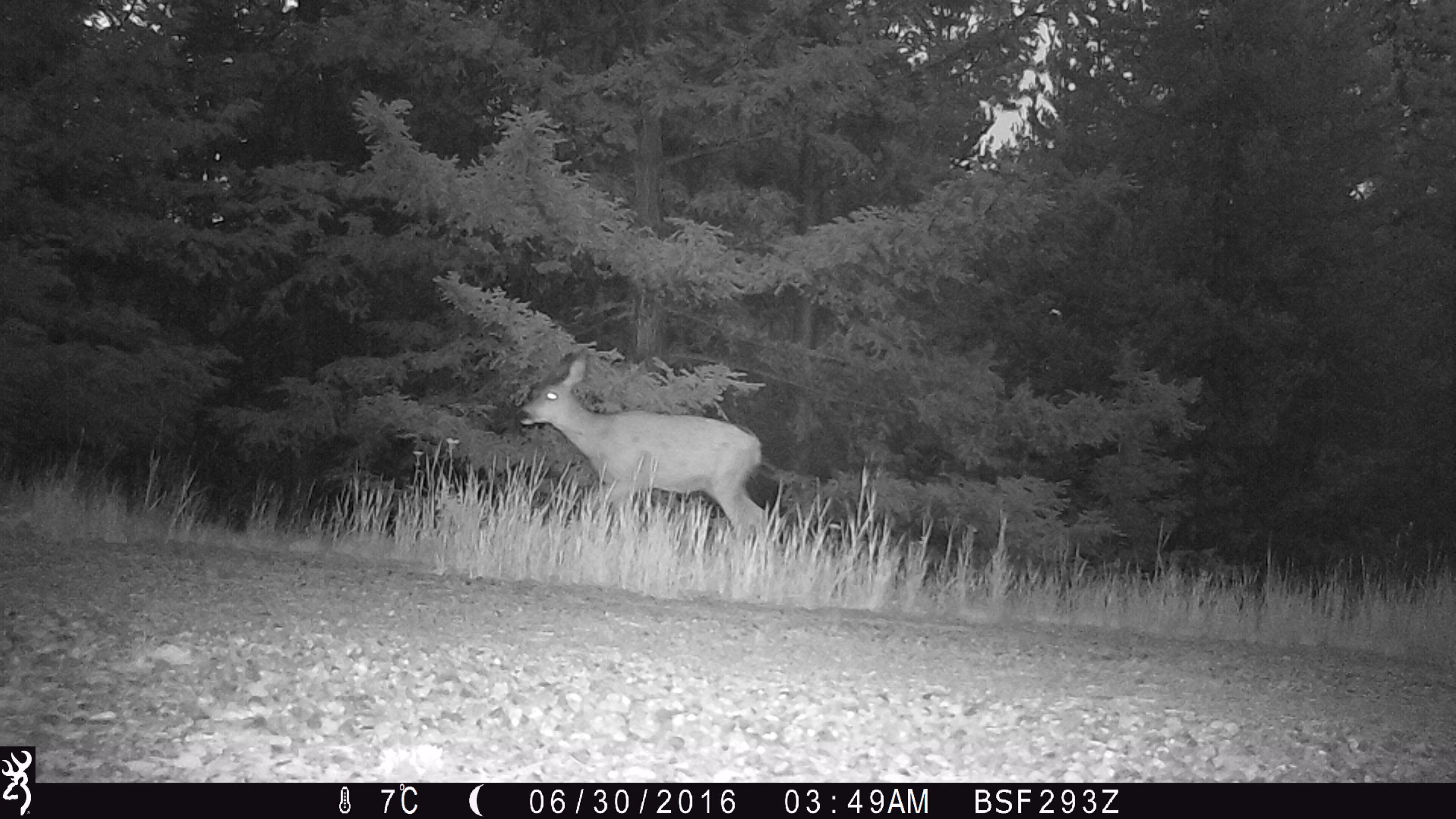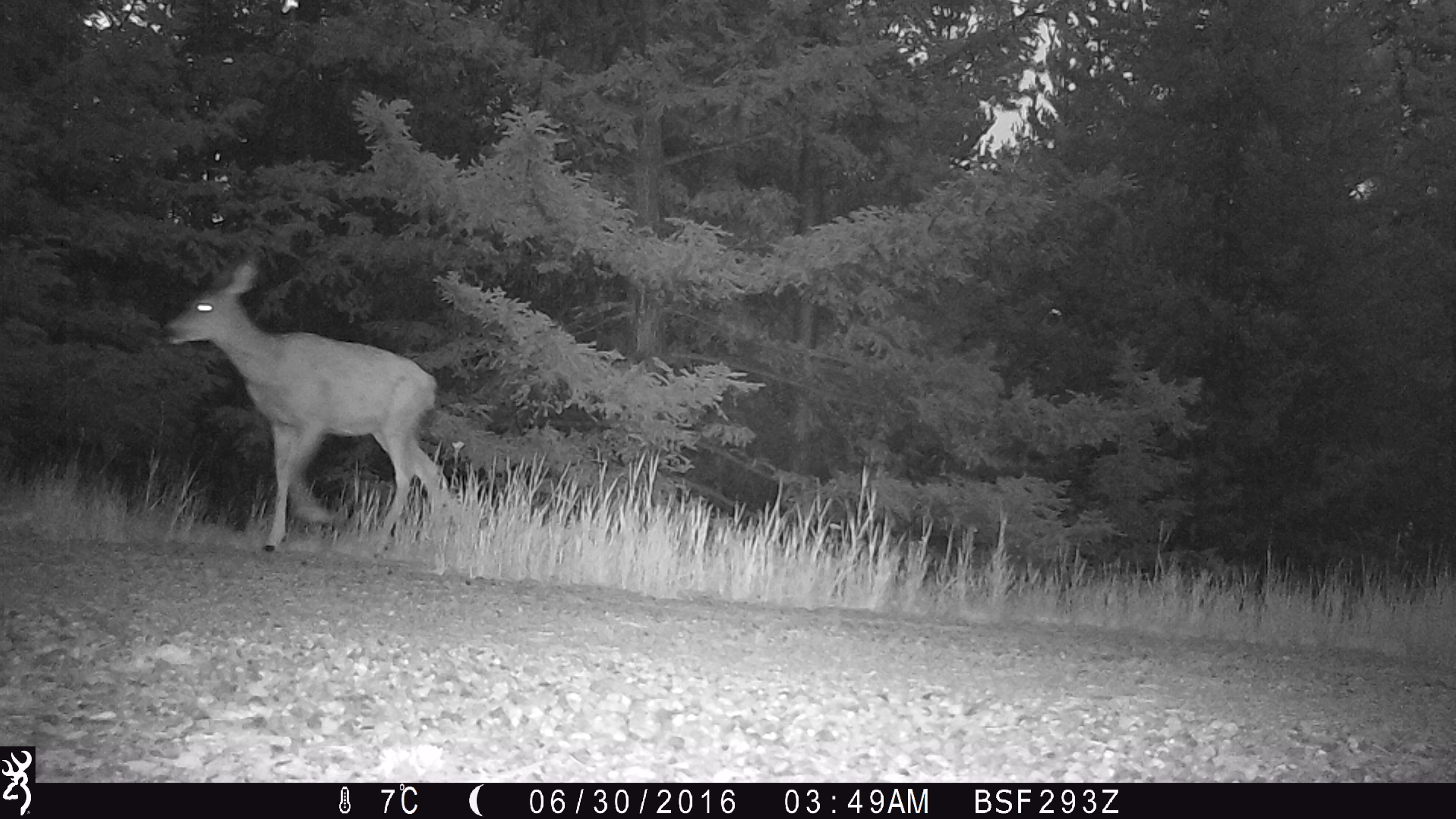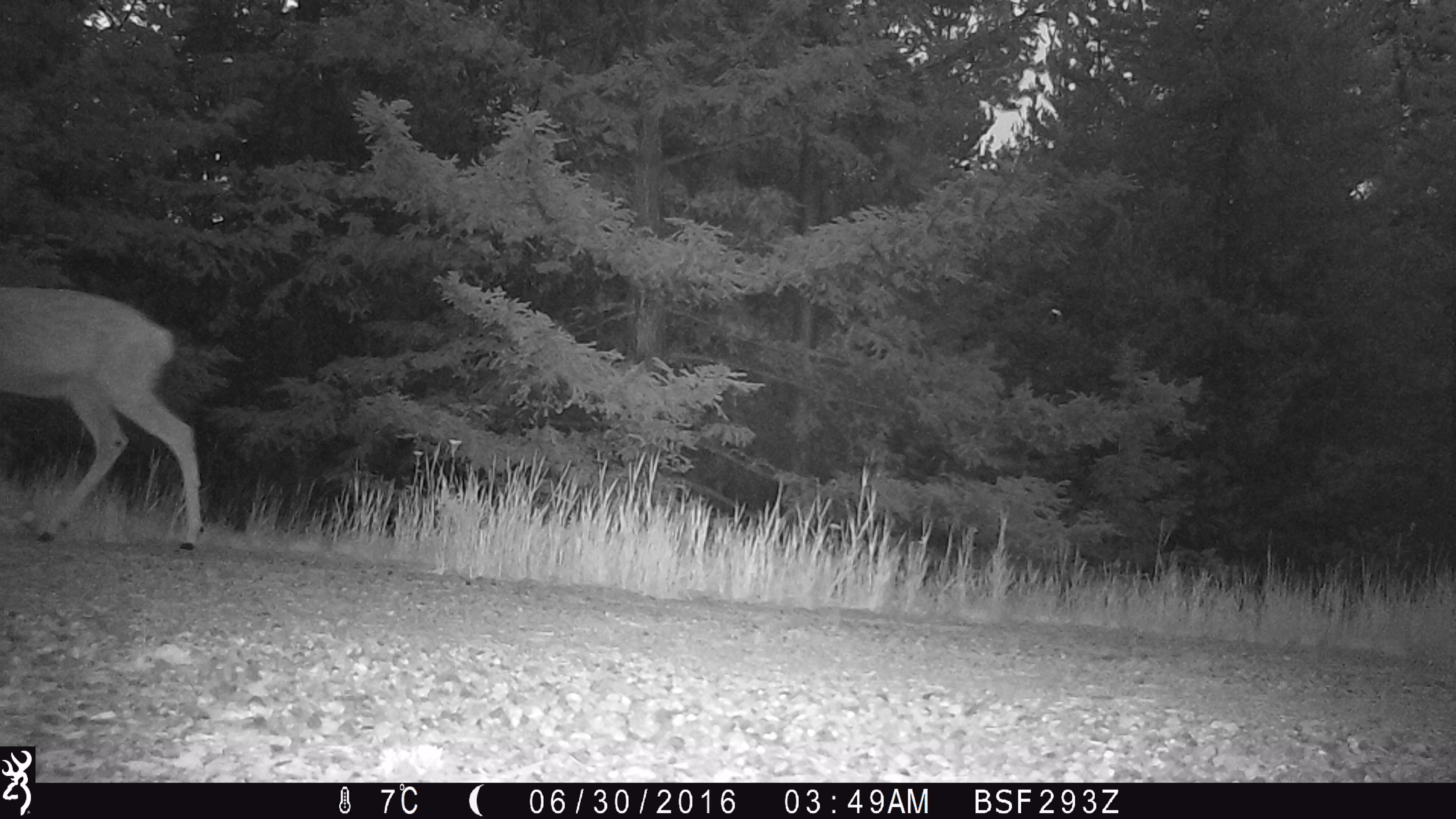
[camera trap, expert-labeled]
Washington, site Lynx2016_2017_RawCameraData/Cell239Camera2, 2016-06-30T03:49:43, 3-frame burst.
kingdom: Animalia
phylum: Chordata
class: Mammalia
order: Artiodactyla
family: Cervidae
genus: Odocoileus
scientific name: Odocoileus hemionus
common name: mule deer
Odocoileus hemionus (mule deer). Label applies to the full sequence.